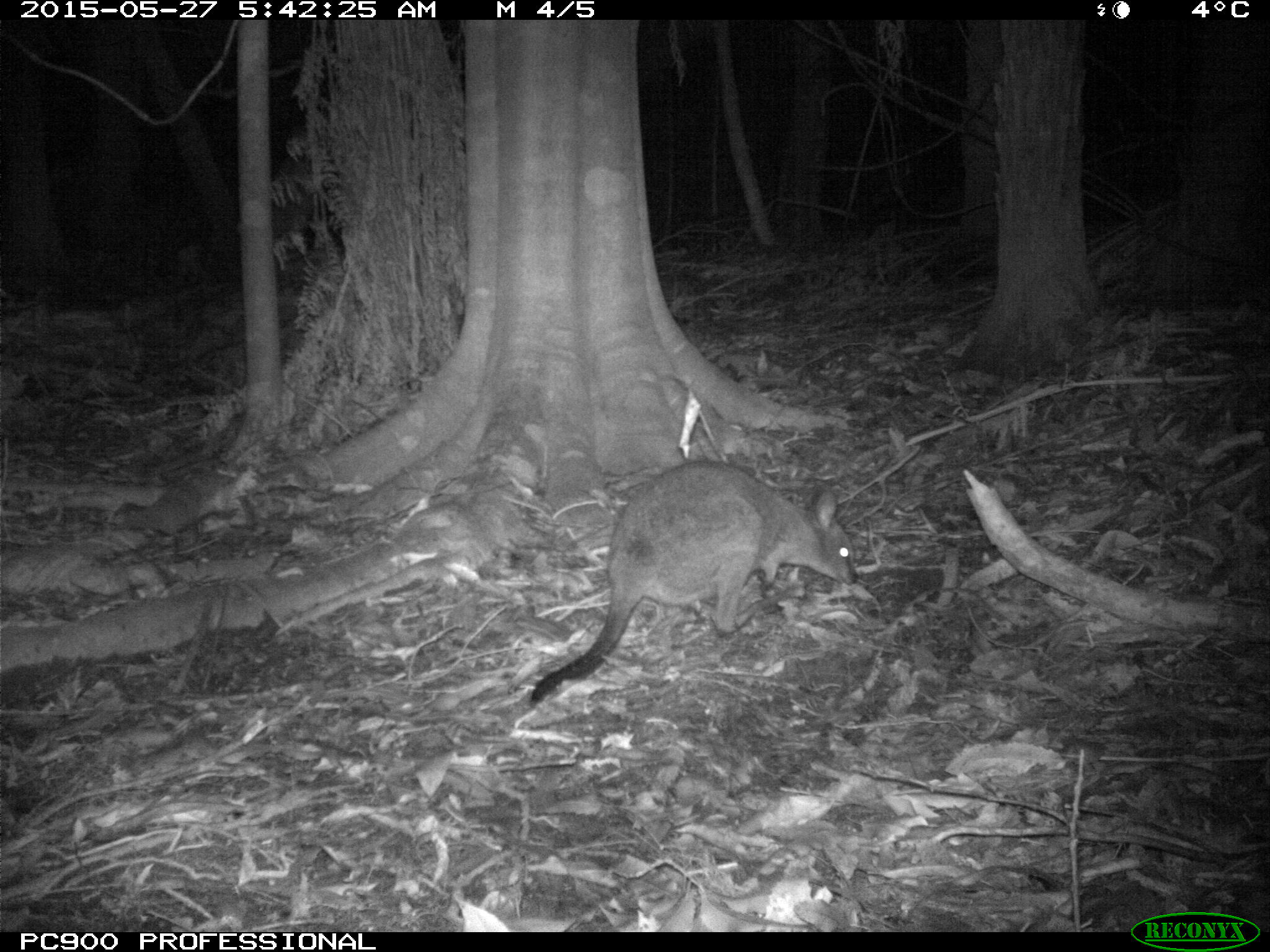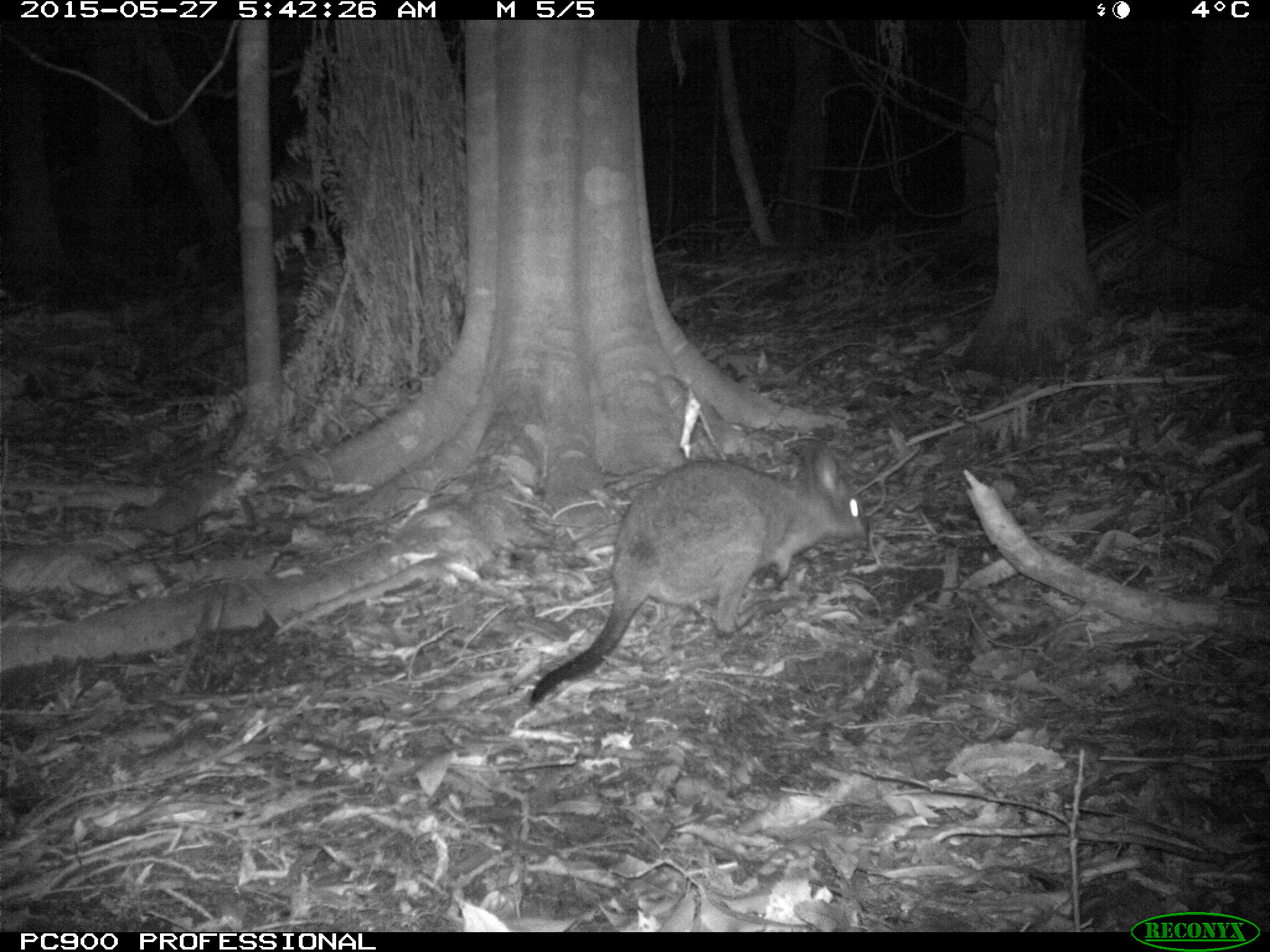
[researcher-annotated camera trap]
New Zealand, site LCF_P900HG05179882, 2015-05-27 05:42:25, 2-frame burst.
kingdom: Animalia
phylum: Chordata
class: Mammalia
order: Diprotodontia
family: Macropodidae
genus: Notamacropus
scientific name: Notamacropus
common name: wallaby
Wallaby (Notamacropus).